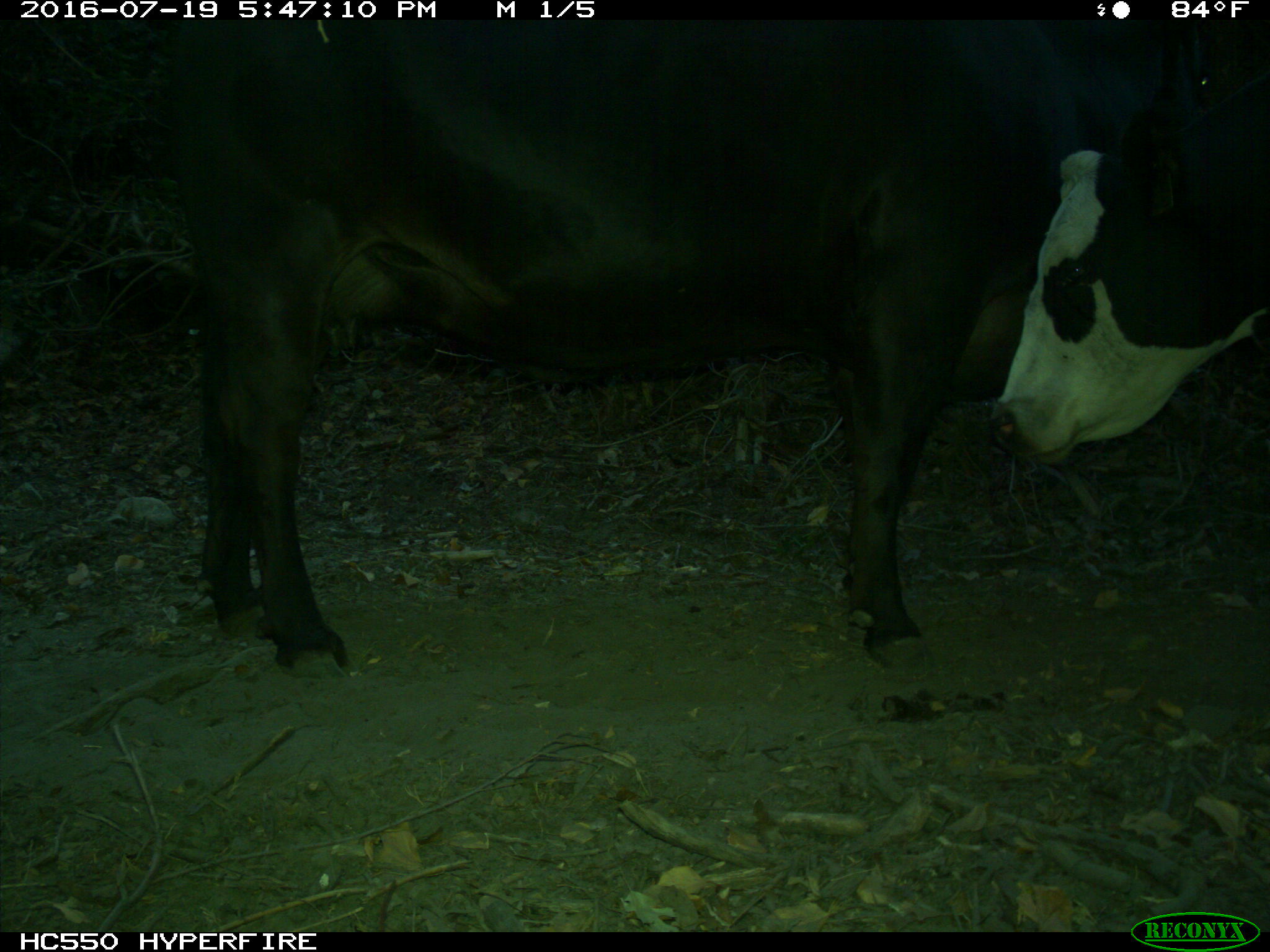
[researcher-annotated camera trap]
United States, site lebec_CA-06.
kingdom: Animalia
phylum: Chordata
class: Mammalia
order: Artiodactyla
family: Bovidae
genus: Bos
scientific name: Bos taurus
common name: domestic cow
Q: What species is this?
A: Bos taurus (domestic cow).